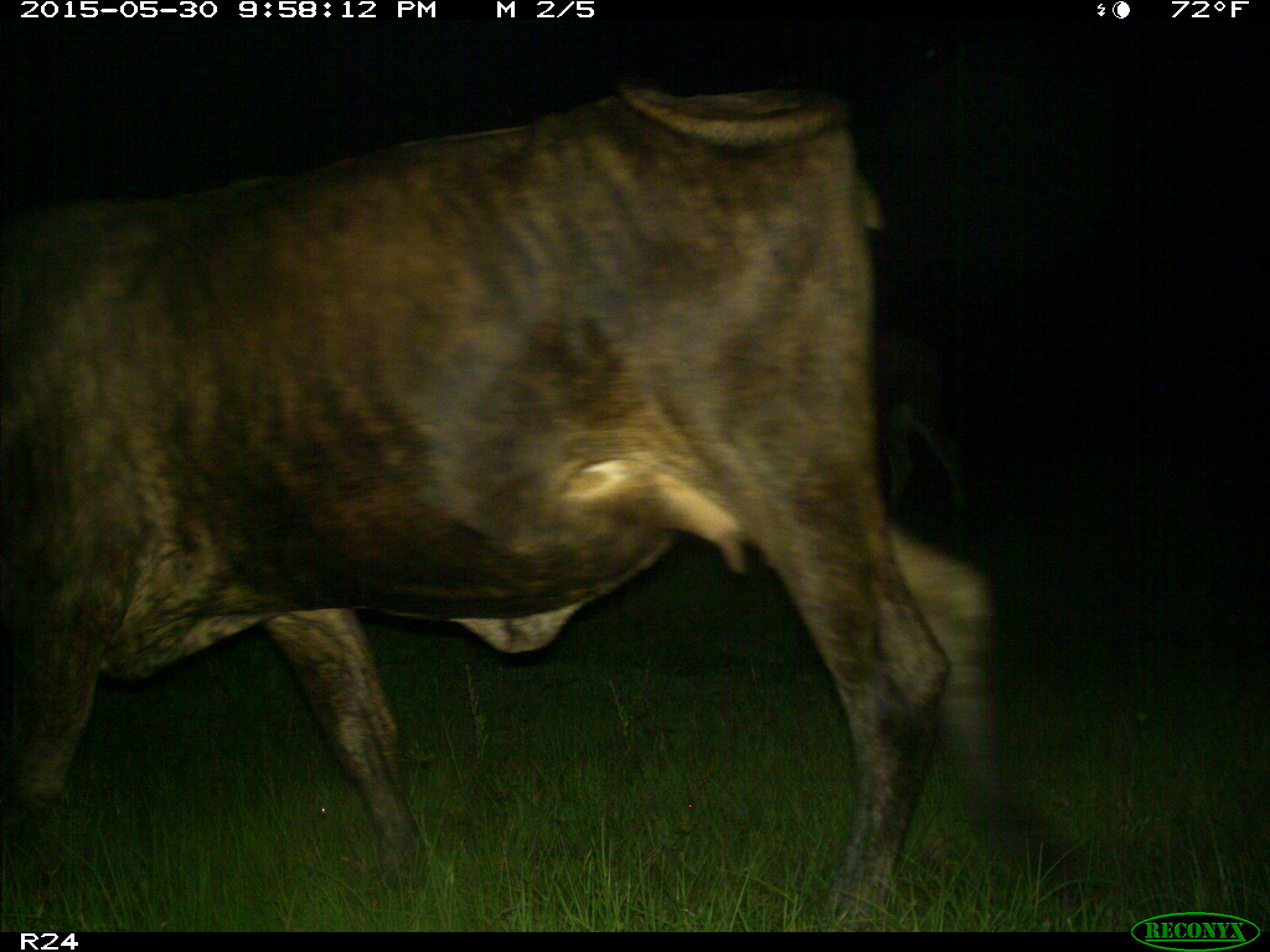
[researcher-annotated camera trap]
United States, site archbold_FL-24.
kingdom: Animalia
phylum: Chordata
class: Mammalia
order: Artiodactyla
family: Bovidae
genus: Bos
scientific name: Bos taurus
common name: domestic cow